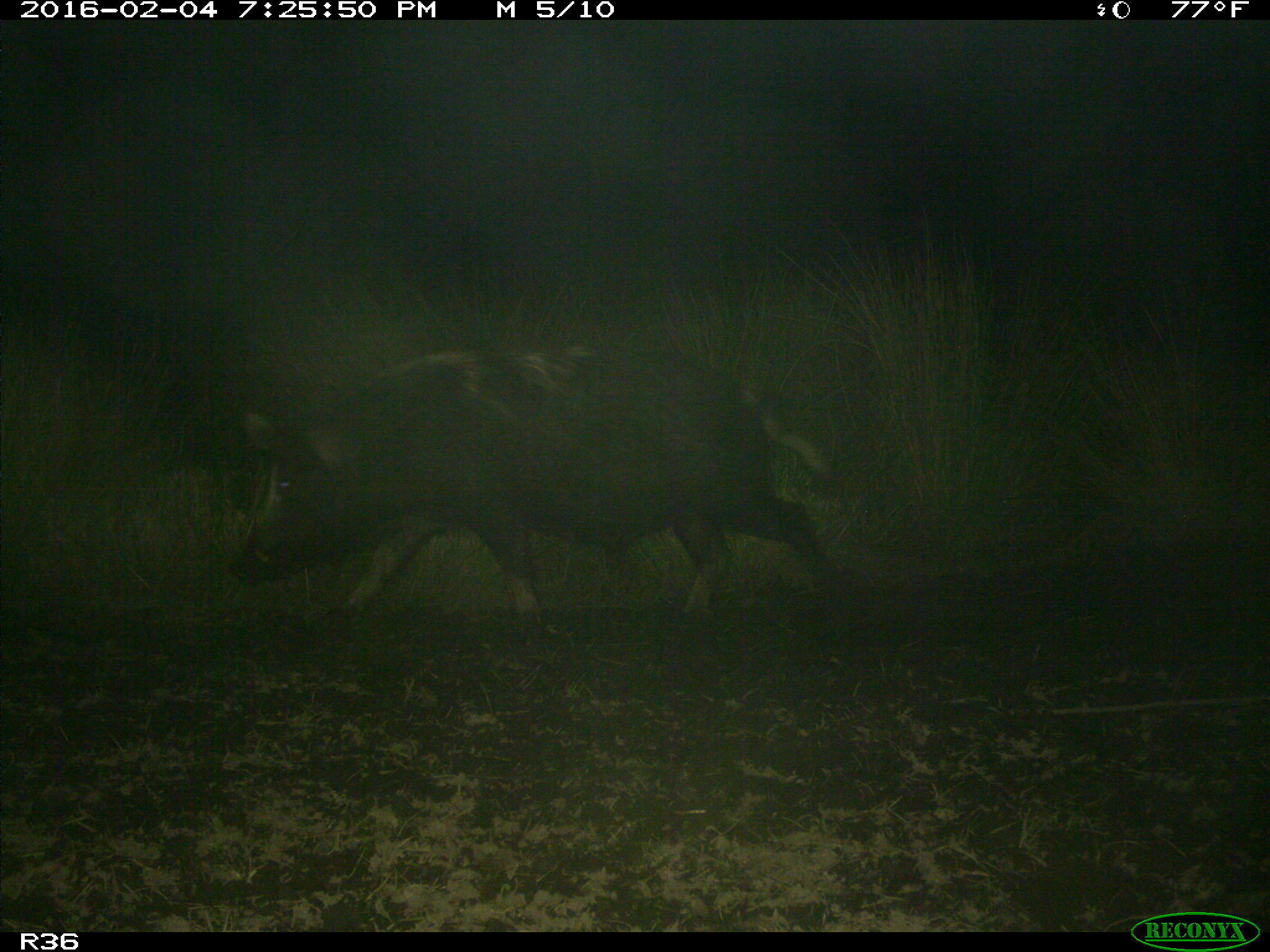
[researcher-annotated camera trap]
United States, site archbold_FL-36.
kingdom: Animalia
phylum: Chordata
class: Mammalia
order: Artiodactyla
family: Suidae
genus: Sus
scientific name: Sus scrofa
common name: wild boar